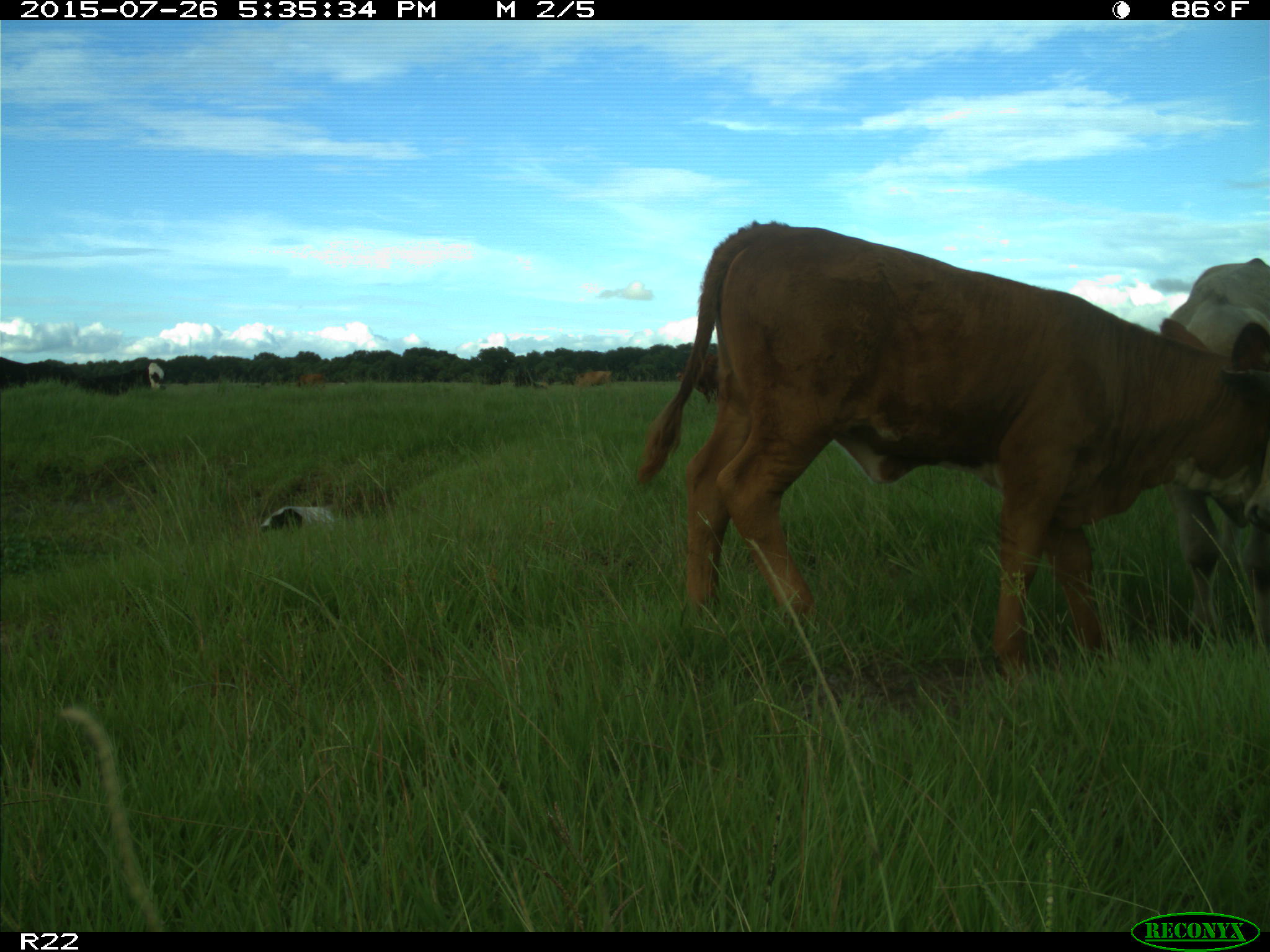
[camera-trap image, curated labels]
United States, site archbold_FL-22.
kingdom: Animalia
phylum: Chordata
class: Mammalia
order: Artiodactyla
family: Bovidae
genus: Bos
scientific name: Bos taurus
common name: domestic cow